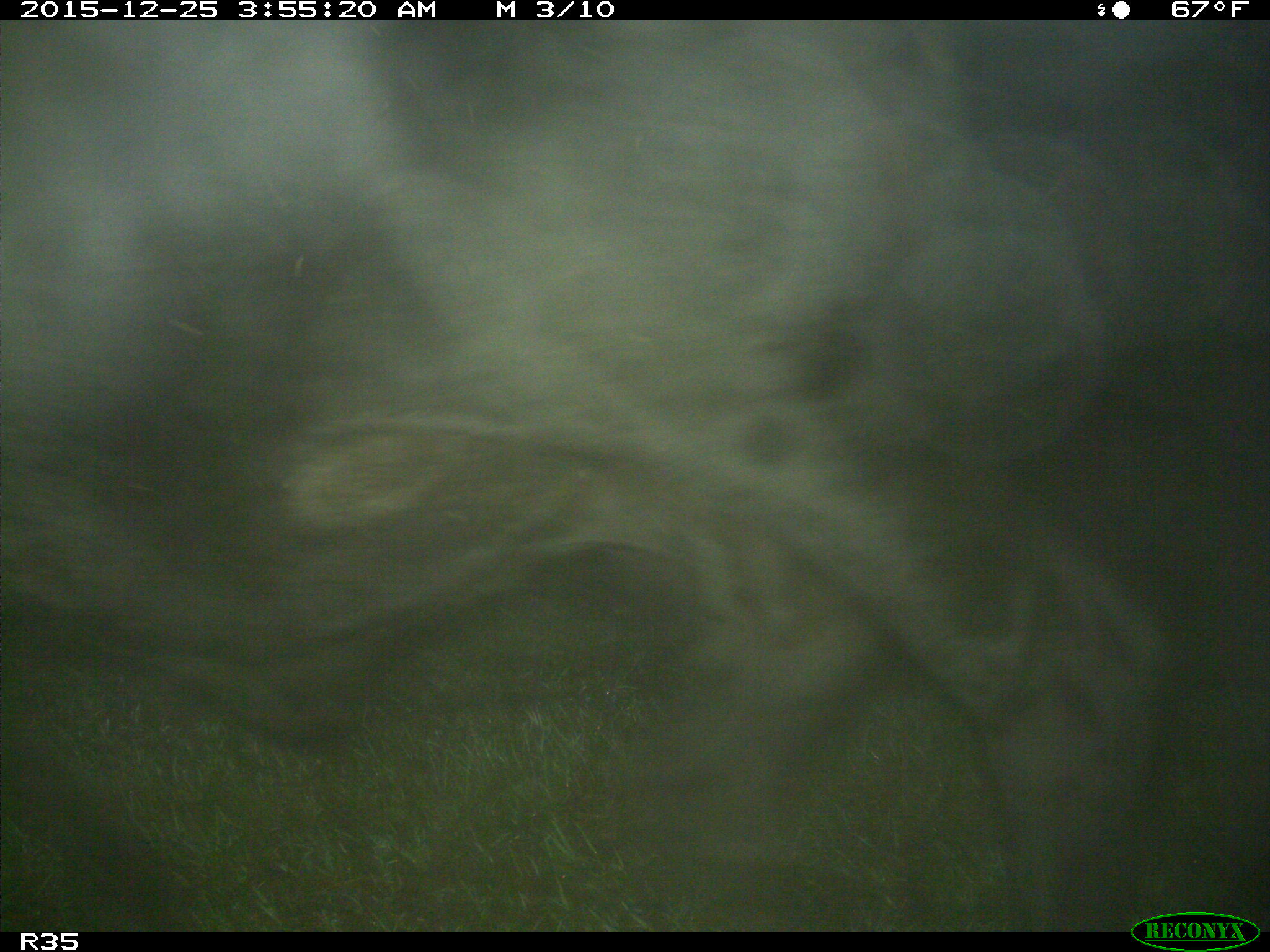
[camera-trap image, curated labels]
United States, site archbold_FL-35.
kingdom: Animalia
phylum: Chordata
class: Mammalia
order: Artiodactyla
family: Bovidae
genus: Bos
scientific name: Bos taurus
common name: domestic cow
Bos taurus (domestic cow).